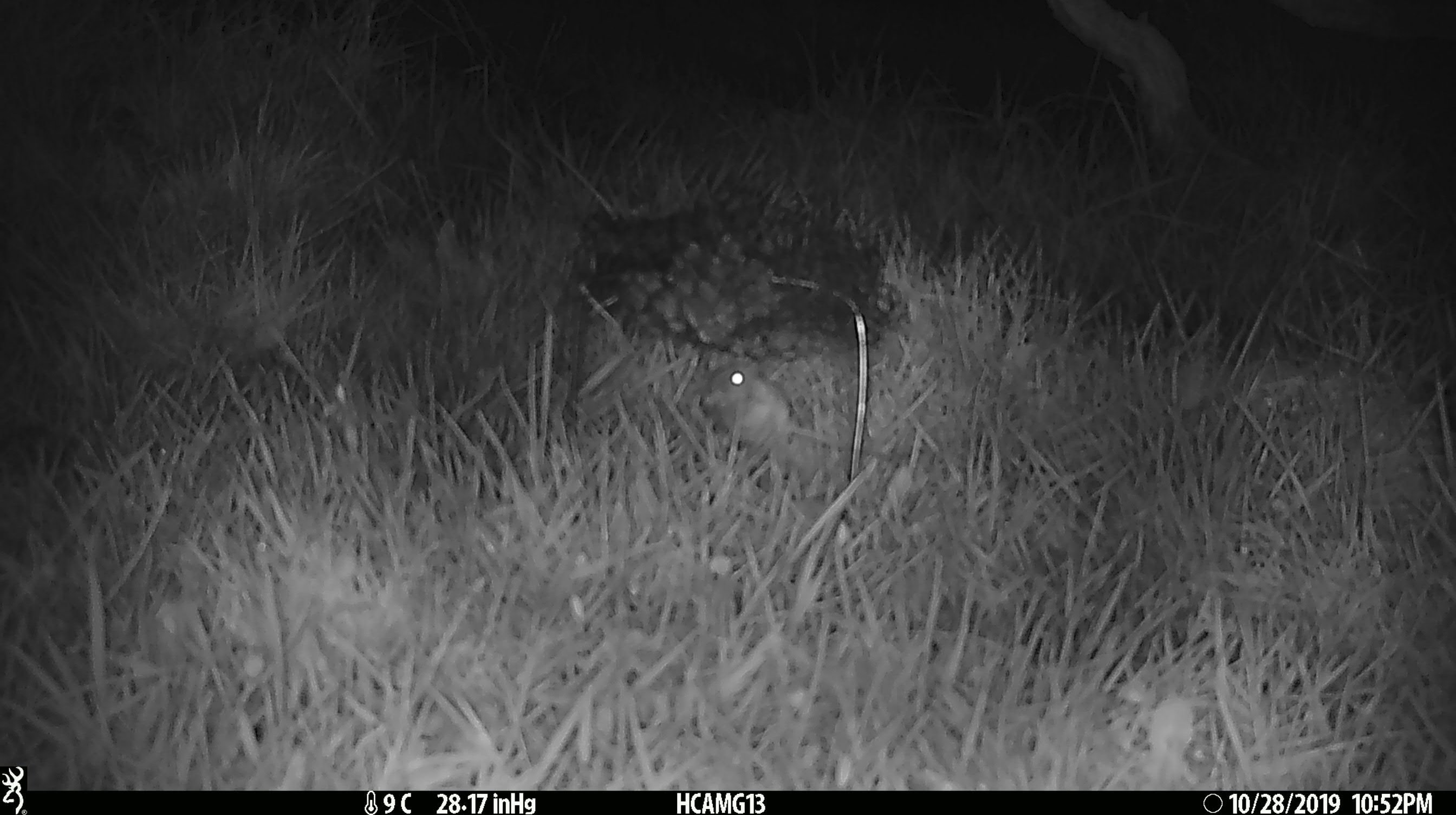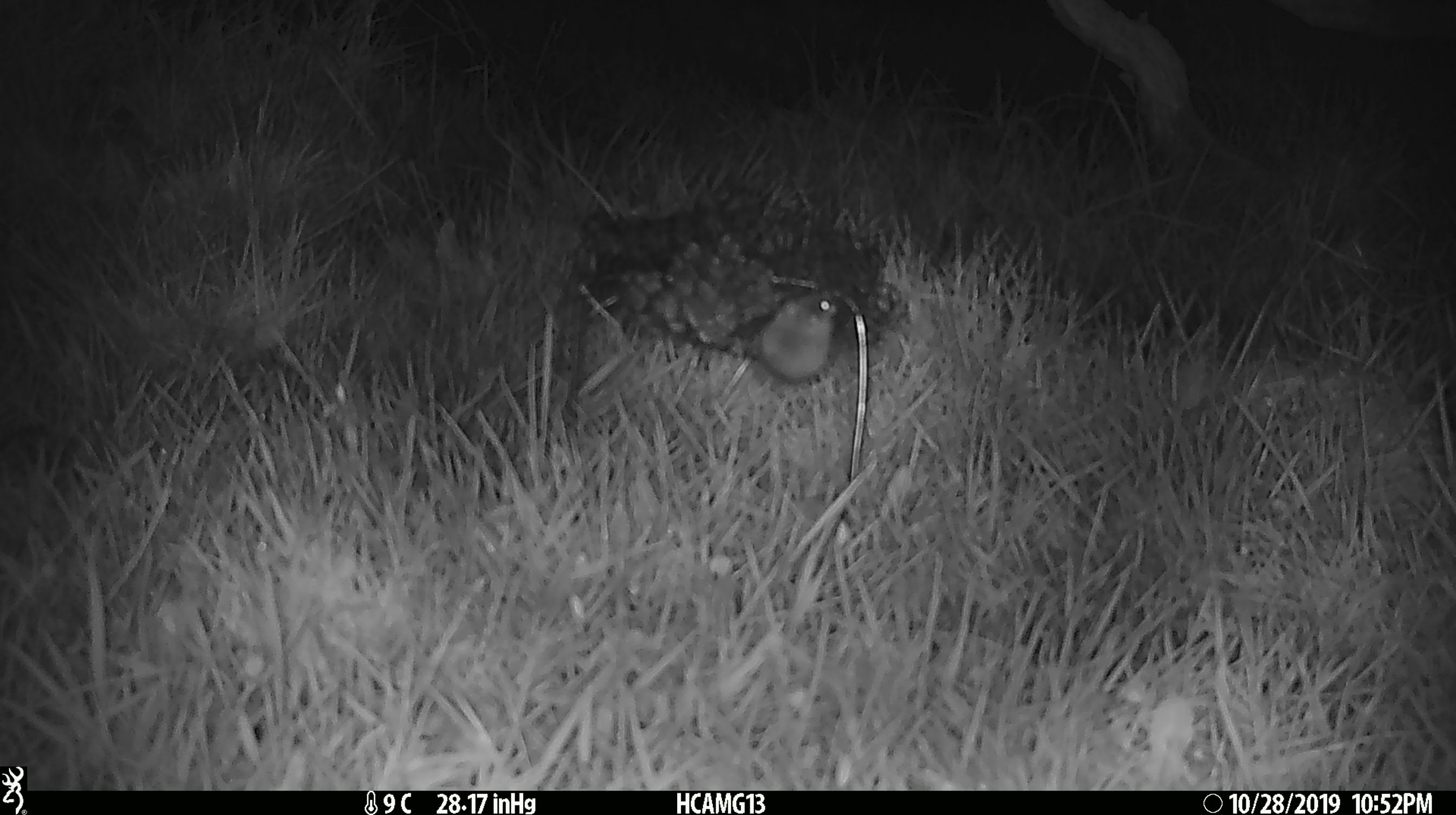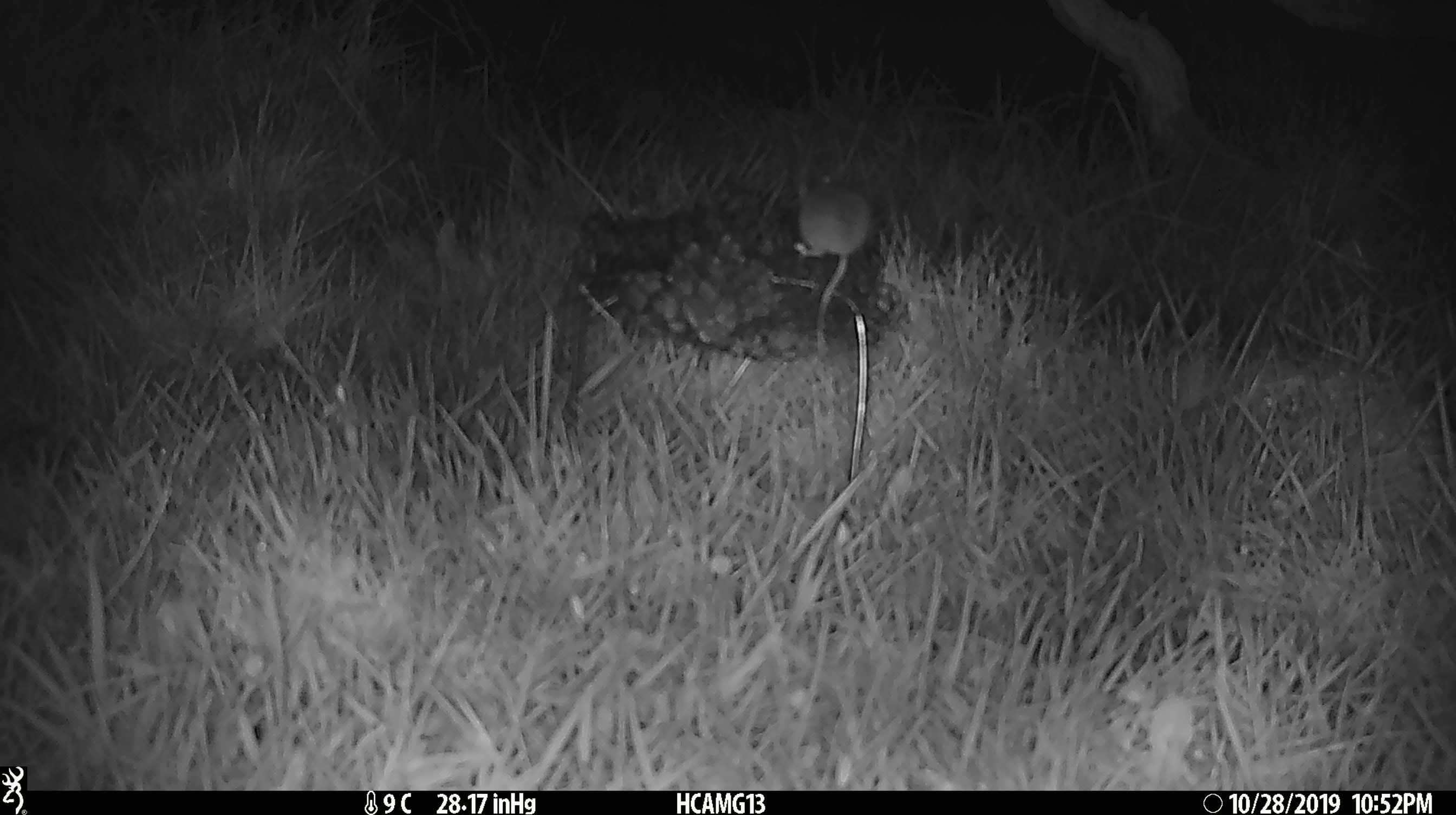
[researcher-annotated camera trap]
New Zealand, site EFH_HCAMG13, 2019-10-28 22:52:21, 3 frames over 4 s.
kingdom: Animalia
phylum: Chordata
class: Mammalia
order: Rodentia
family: Muridae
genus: Mus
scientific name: Mus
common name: mouse